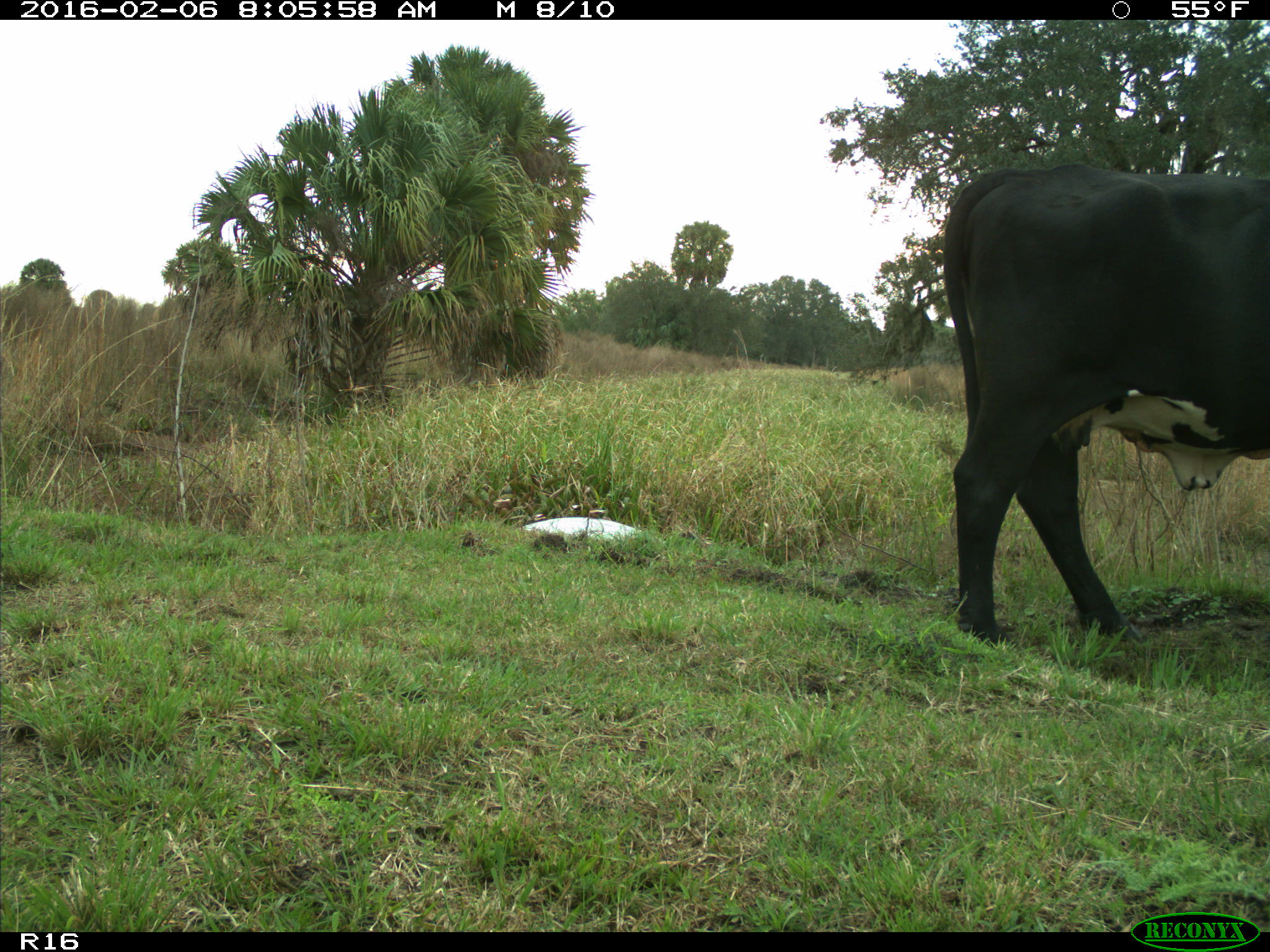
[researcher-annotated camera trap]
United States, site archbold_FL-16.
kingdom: Animalia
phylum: Chordata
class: Mammalia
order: Artiodactyla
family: Bovidae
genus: Bos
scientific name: Bos taurus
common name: domestic cow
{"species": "Bos taurus (domestic cow)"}